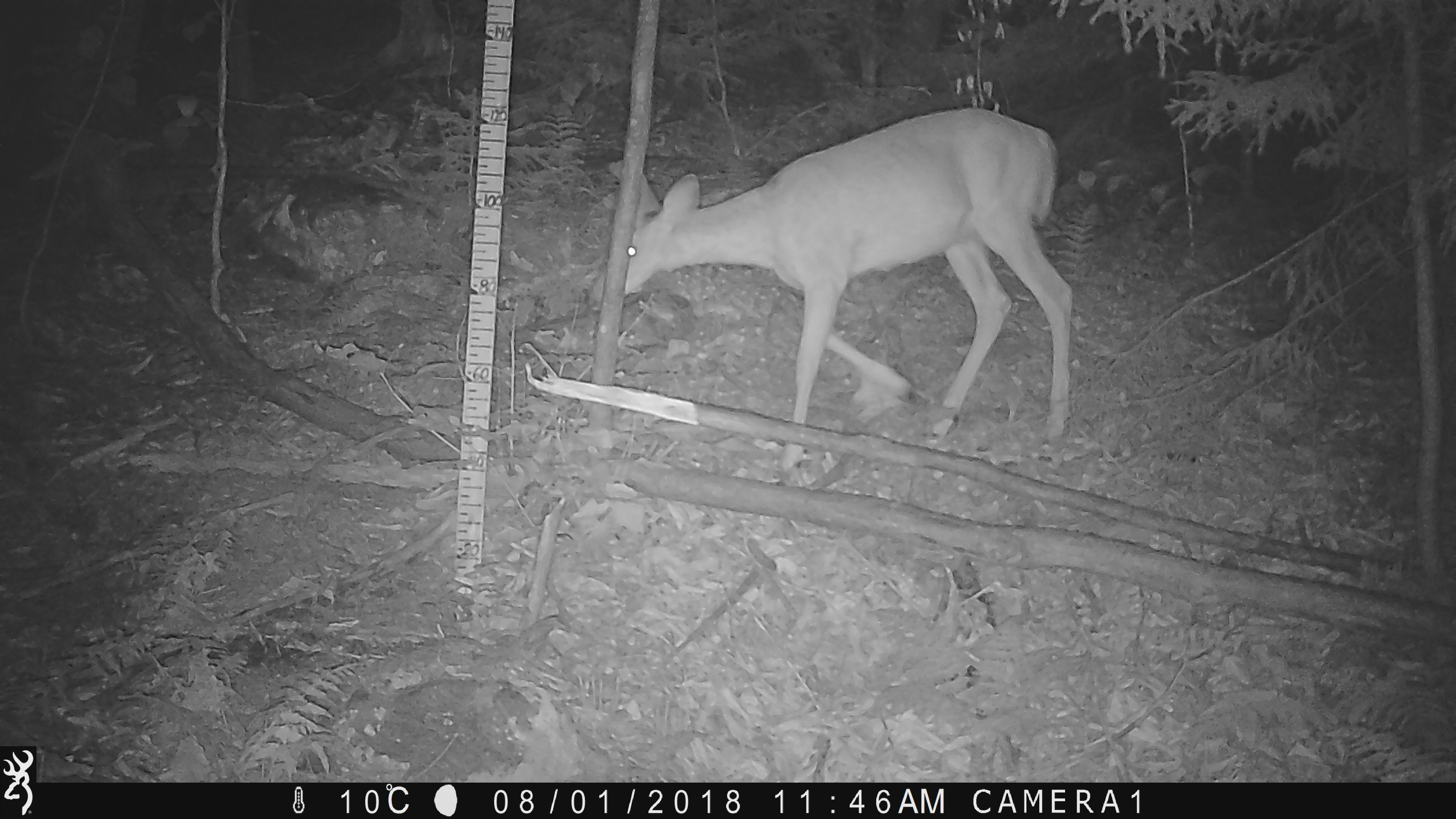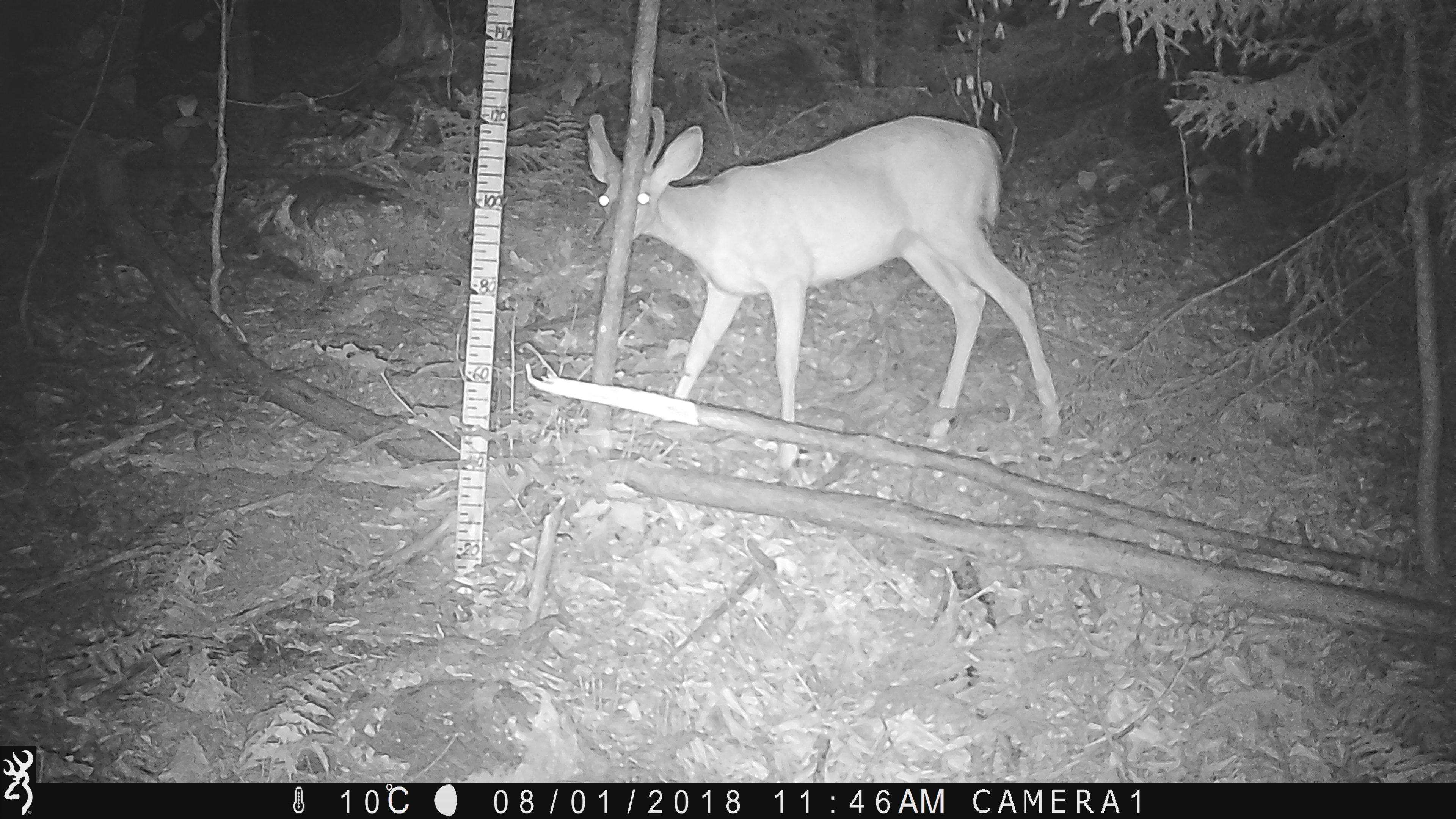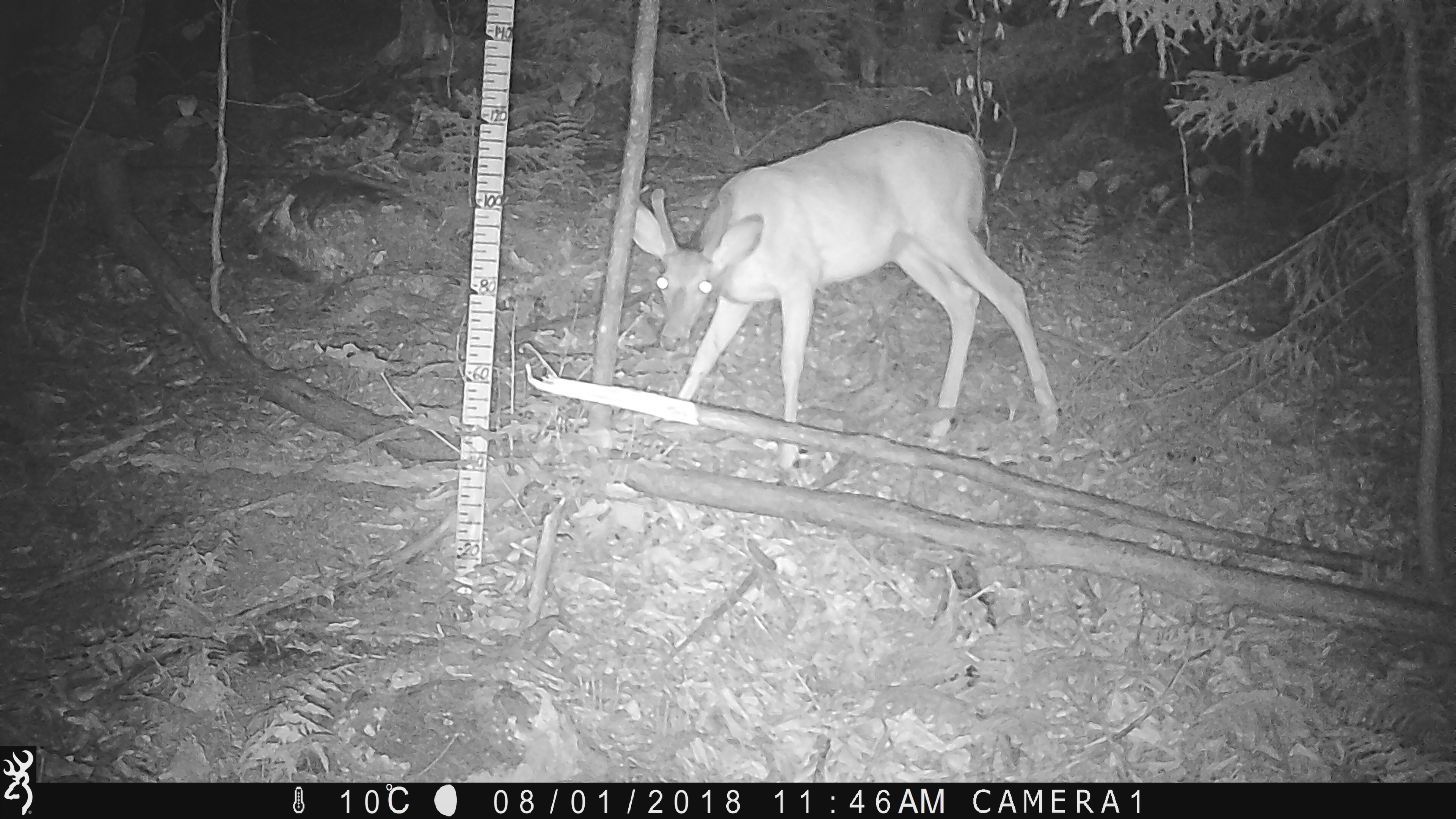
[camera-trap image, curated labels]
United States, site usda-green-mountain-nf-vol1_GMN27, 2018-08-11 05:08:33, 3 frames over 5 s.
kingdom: Animalia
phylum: Chordata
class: Mammalia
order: Artiodactyla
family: Cervidae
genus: Odocoileus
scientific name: Odocoileus virginianus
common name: white-tailed deer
White-tailed deer (Odocoileus virginianus).